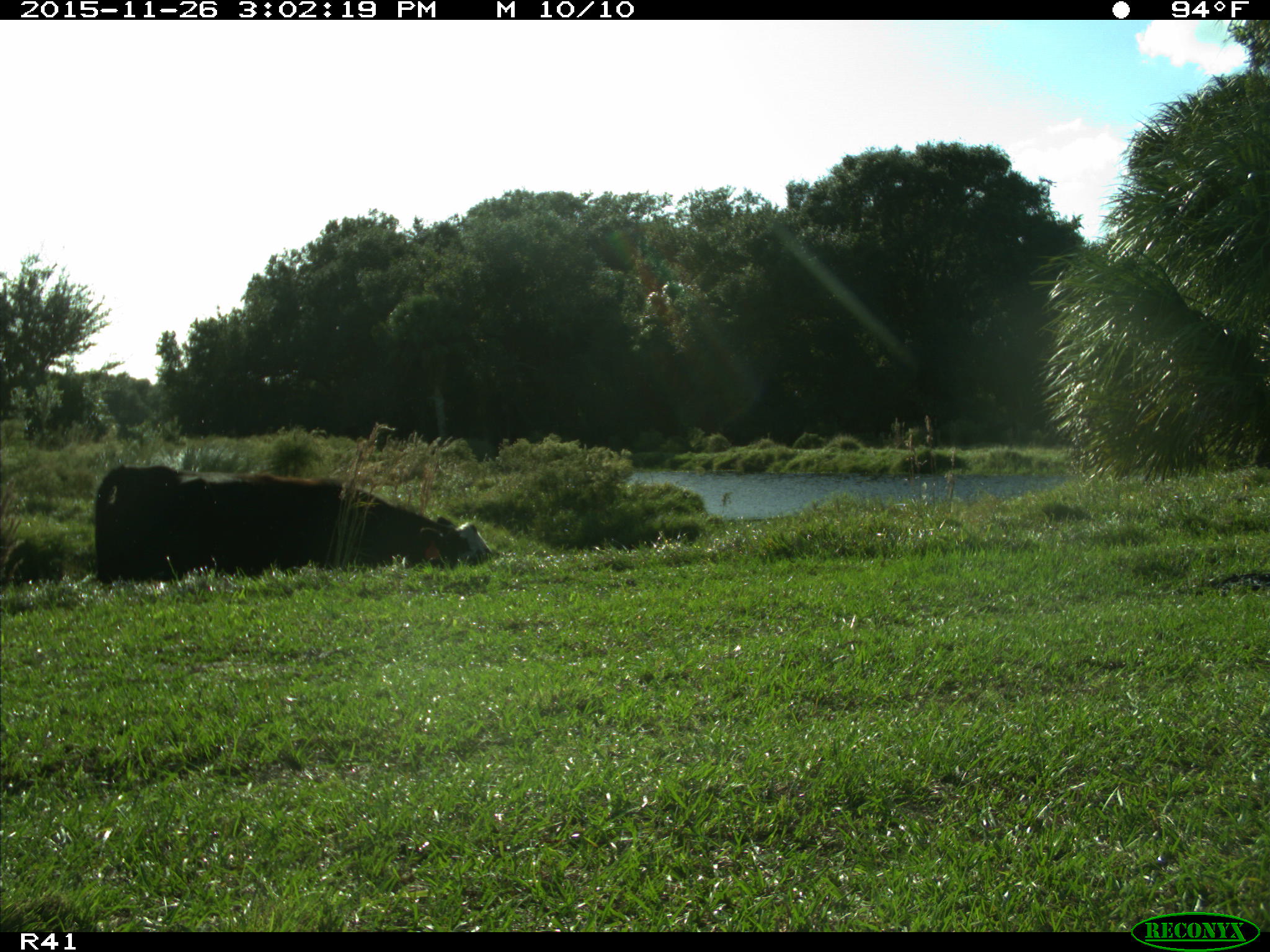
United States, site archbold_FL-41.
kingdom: Animalia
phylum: Chordata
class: Mammalia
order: Artiodactyla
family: Bovidae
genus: Bos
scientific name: Bos taurus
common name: domestic cow